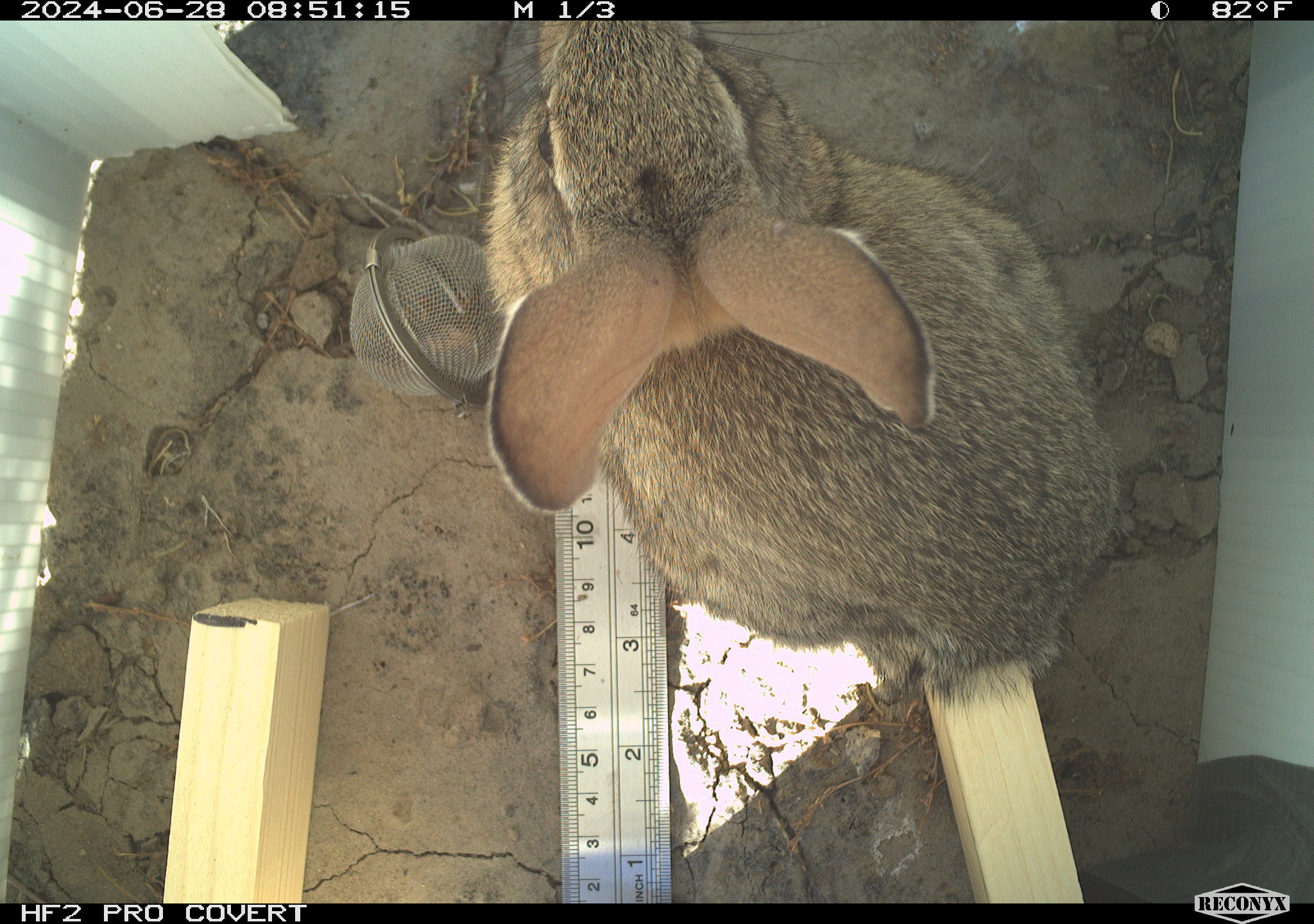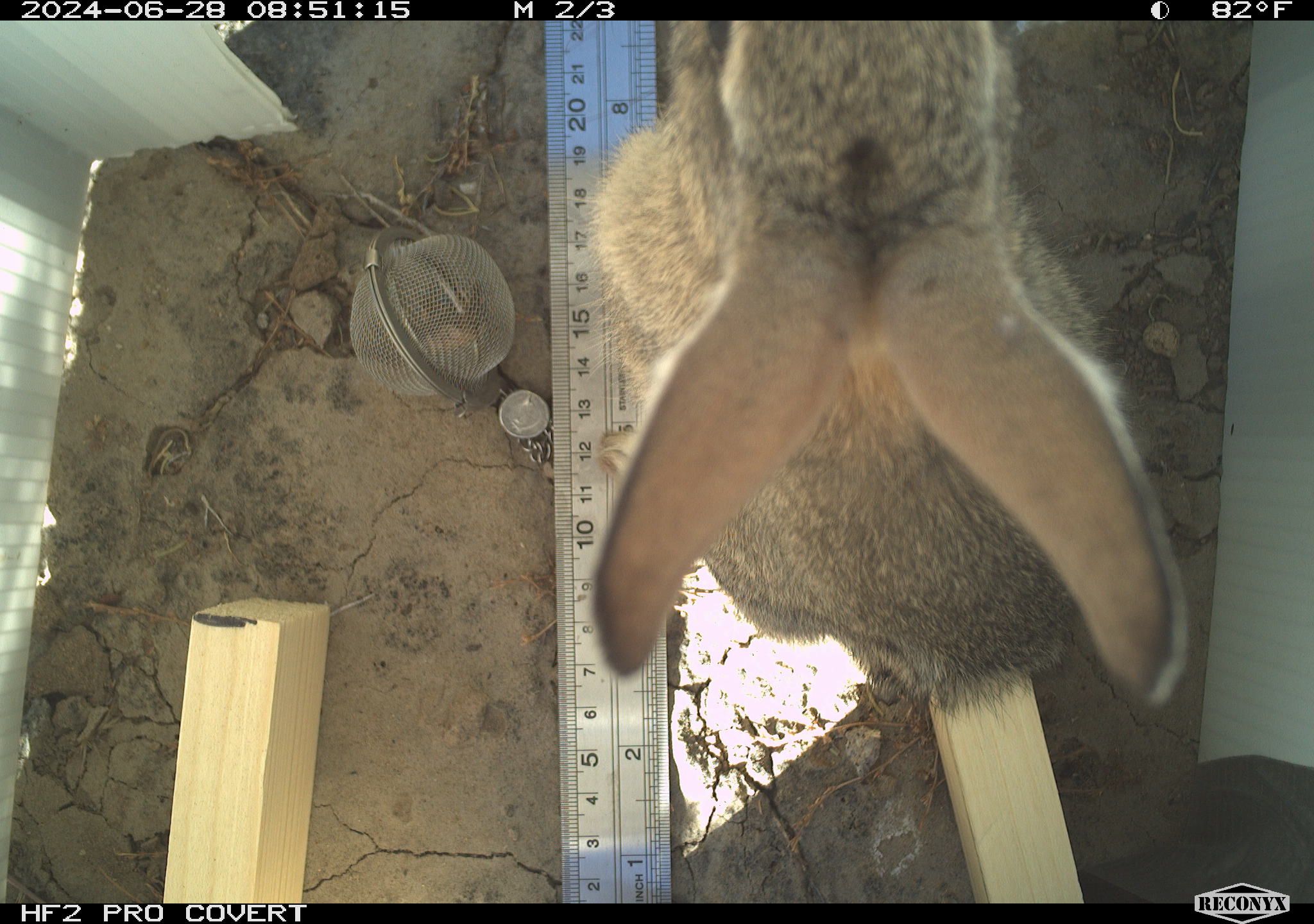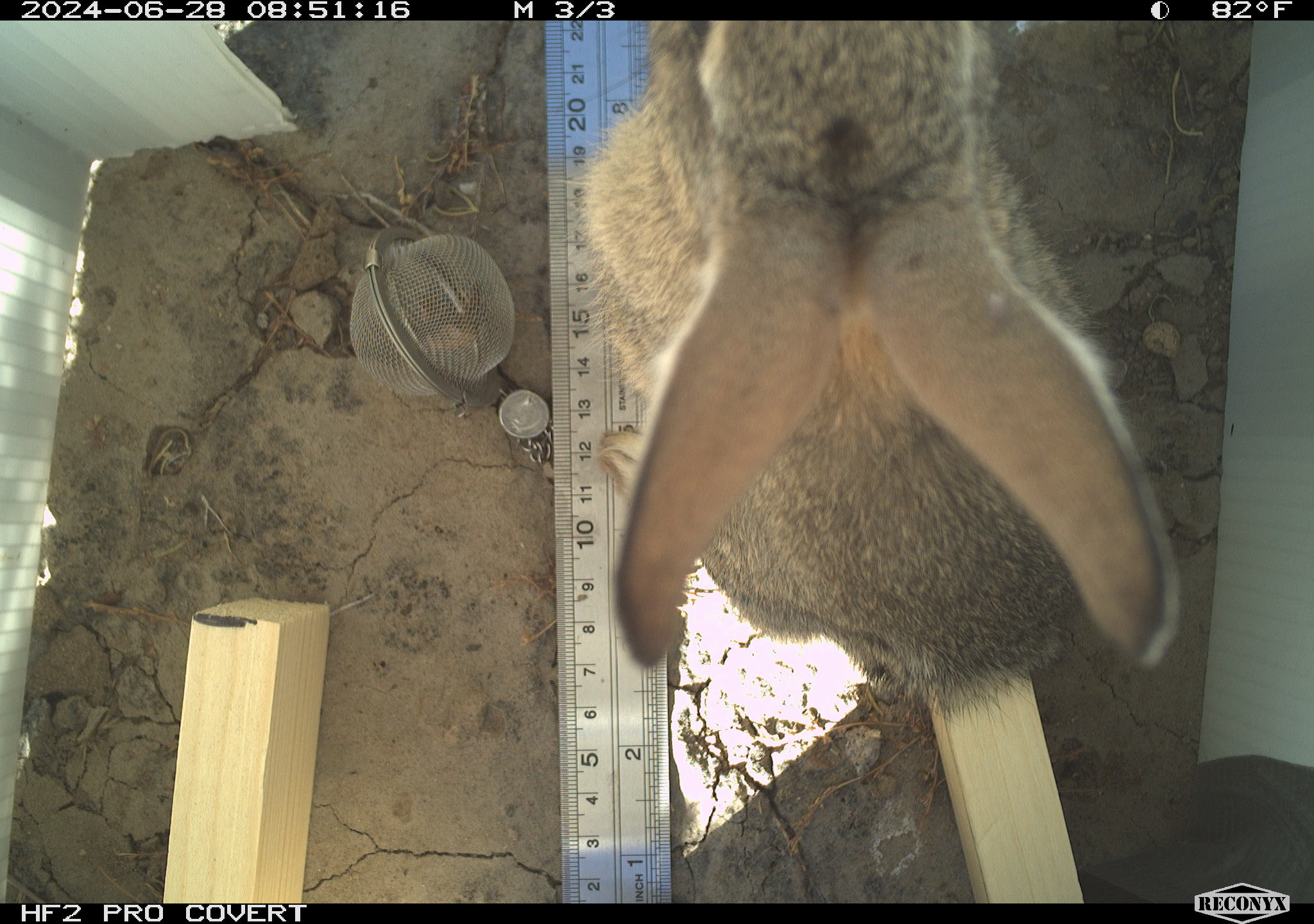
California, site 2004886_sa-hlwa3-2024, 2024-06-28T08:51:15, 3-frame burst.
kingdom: Animalia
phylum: Chordata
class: Mammalia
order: Lagomorpha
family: Leporidae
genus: Sylvilagus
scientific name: Sylvilagus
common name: cottontail rabbits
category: sylvilagus species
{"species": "sylvilagus species (cottontail rabbits) (Sylvilagus)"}